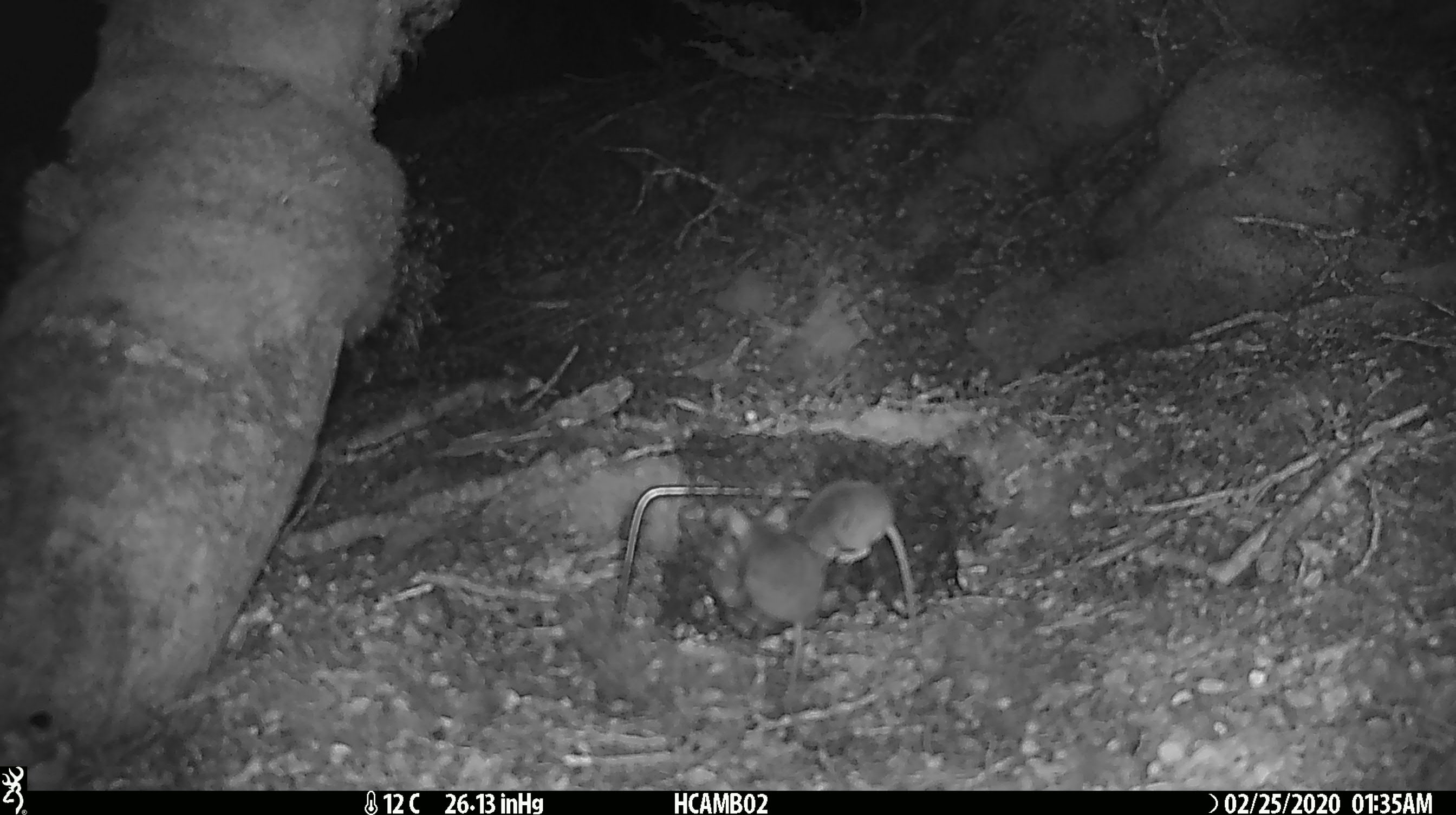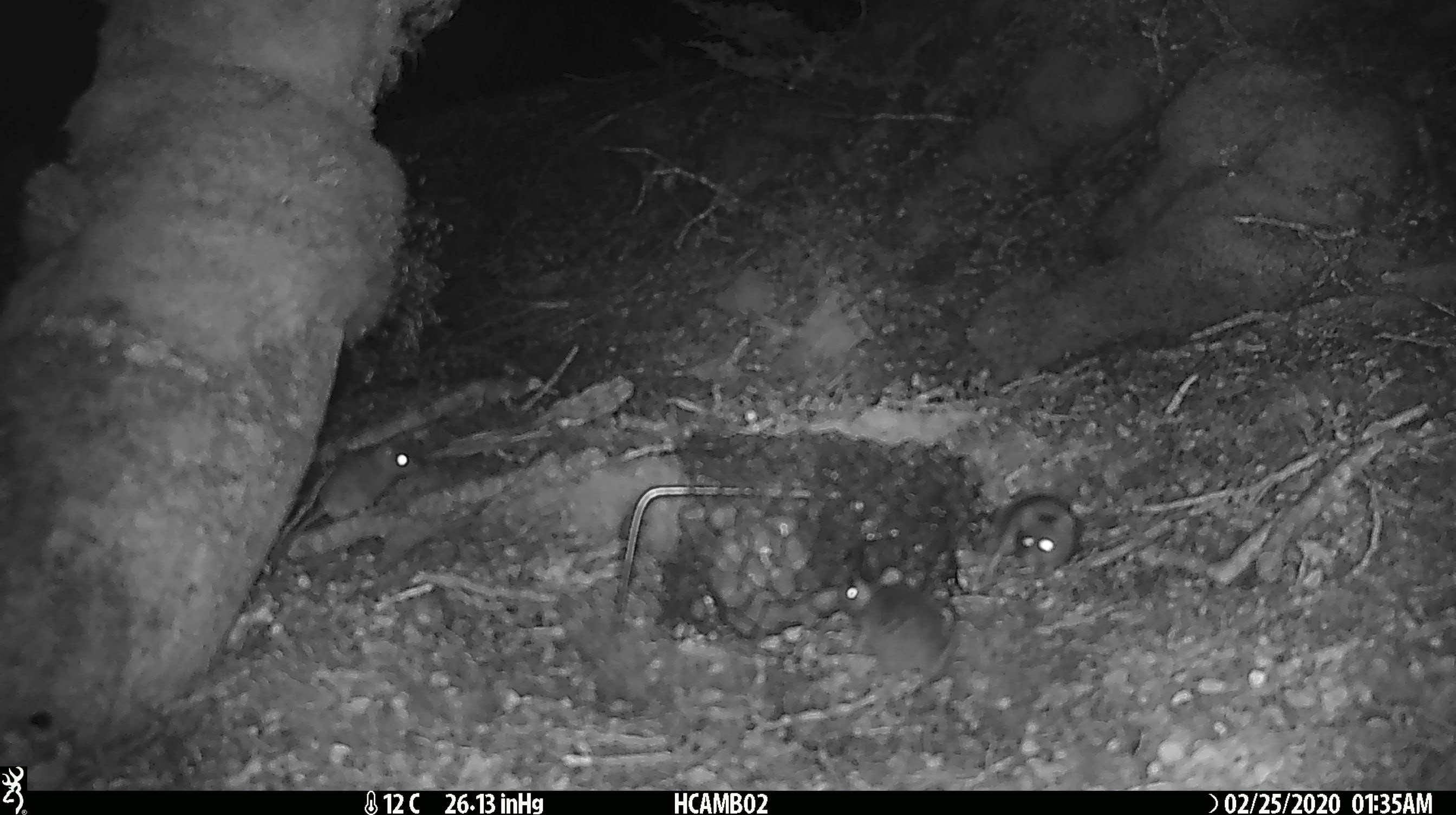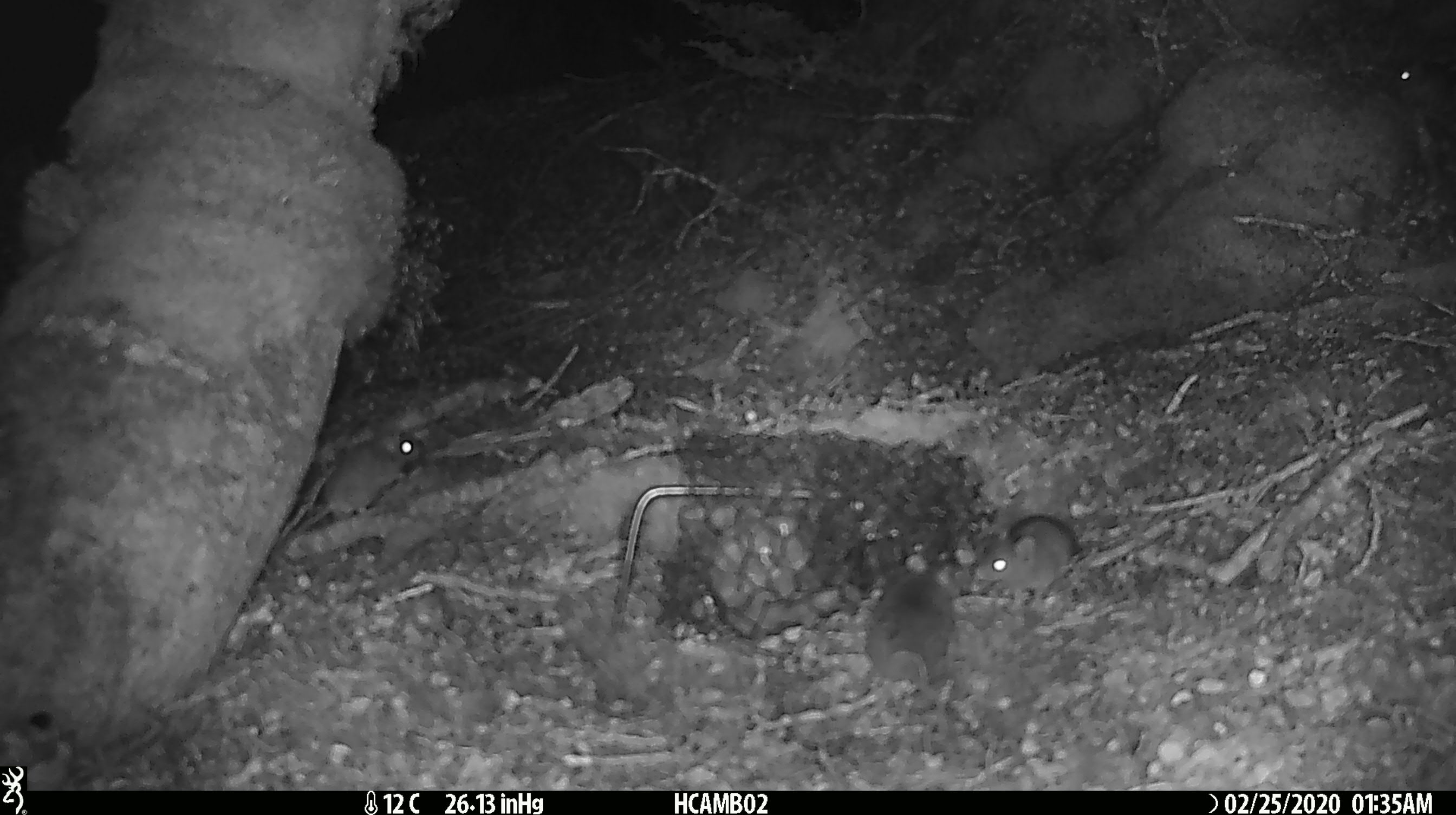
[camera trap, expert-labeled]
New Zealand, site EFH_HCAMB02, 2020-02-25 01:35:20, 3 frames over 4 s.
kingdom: Animalia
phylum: Chordata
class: Mammalia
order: Rodentia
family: Muridae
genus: Mus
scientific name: Mus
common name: mouse